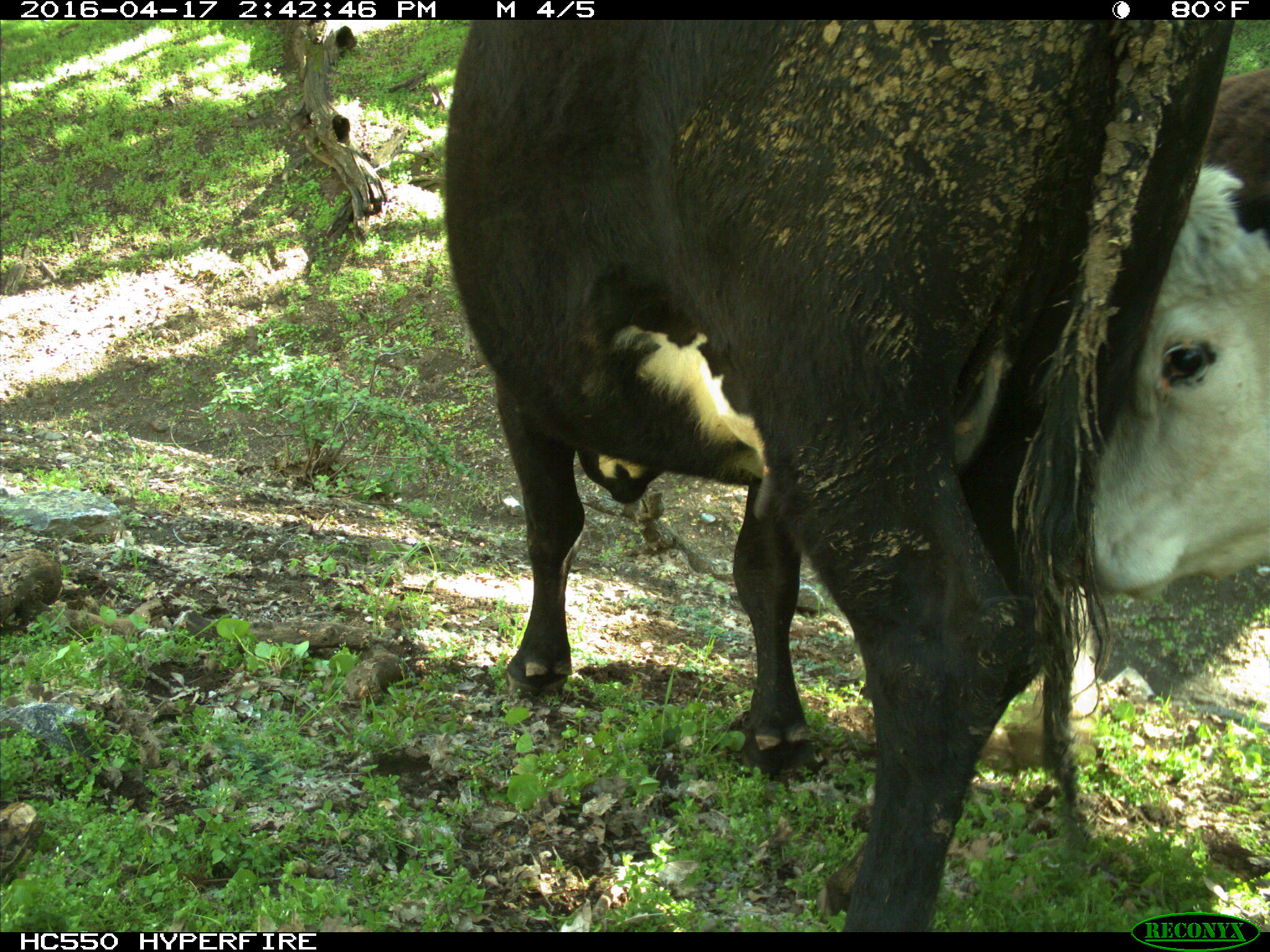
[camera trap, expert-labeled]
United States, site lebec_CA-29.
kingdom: Animalia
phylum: Chordata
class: Mammalia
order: Artiodactyla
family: Bovidae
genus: Bos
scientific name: Bos taurus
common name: domestic cow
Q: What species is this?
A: Bos taurus (domestic cow).